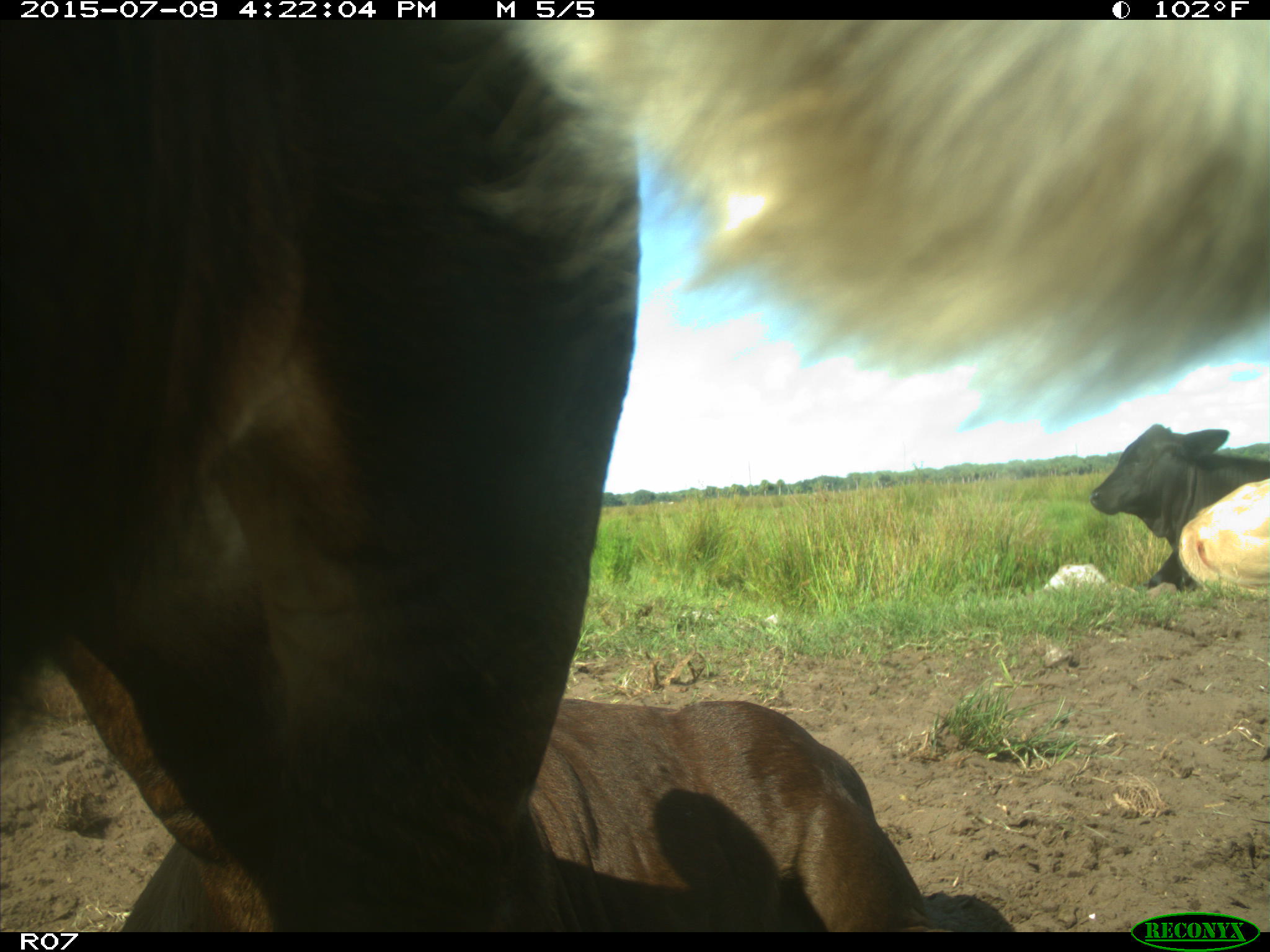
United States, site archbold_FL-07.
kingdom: Animalia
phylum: Chordata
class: Mammalia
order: Artiodactyla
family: Bovidae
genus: Bos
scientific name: Bos taurus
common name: domestic cow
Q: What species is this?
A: Bos taurus (domestic cow).